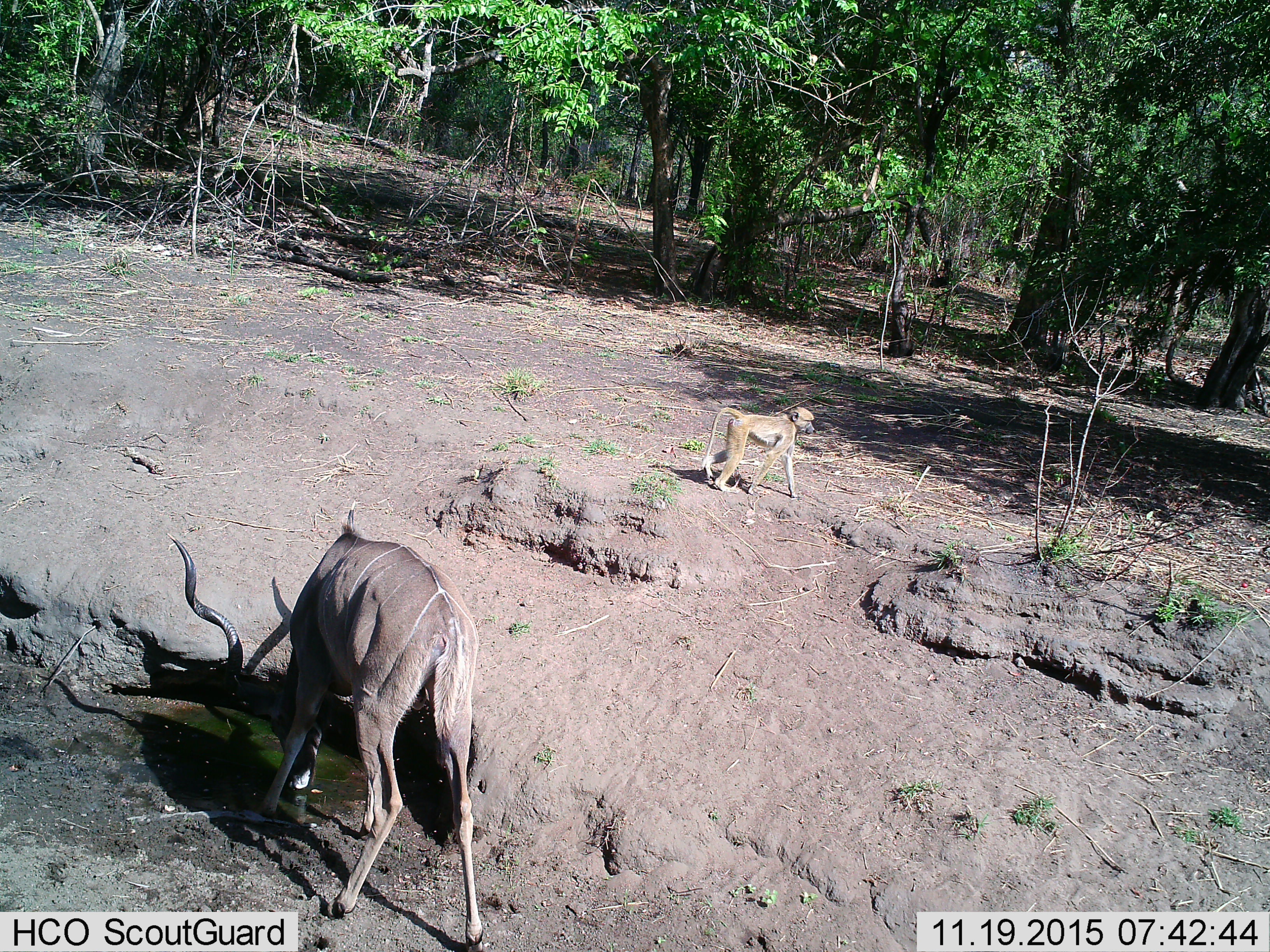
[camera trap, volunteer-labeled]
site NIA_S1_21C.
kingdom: Animalia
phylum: Chordata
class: Mammalia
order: Primates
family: Cercopithecidae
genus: Papio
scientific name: Papio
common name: baboon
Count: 1.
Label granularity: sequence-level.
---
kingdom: Animalia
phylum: Chordata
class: Mammalia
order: Artiodactyla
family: Bovidae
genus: Tragelaphus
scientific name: Tragelaphus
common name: kudu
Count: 1.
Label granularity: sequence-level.